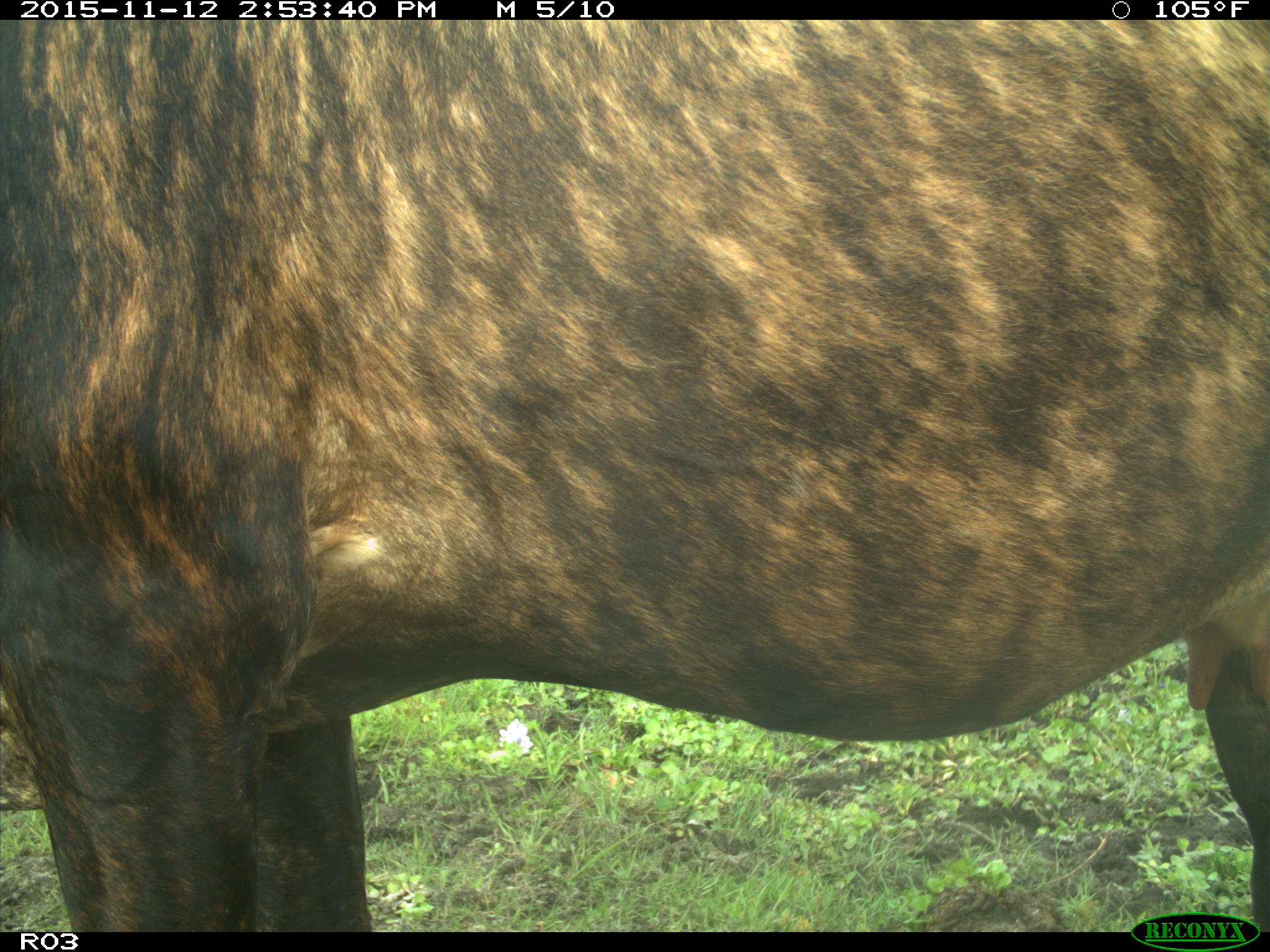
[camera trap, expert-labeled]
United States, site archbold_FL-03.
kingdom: Animalia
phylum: Chordata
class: Mammalia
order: Artiodactyla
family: Bovidae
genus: Bos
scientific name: Bos taurus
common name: domestic cow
Bos taurus (domestic cow).